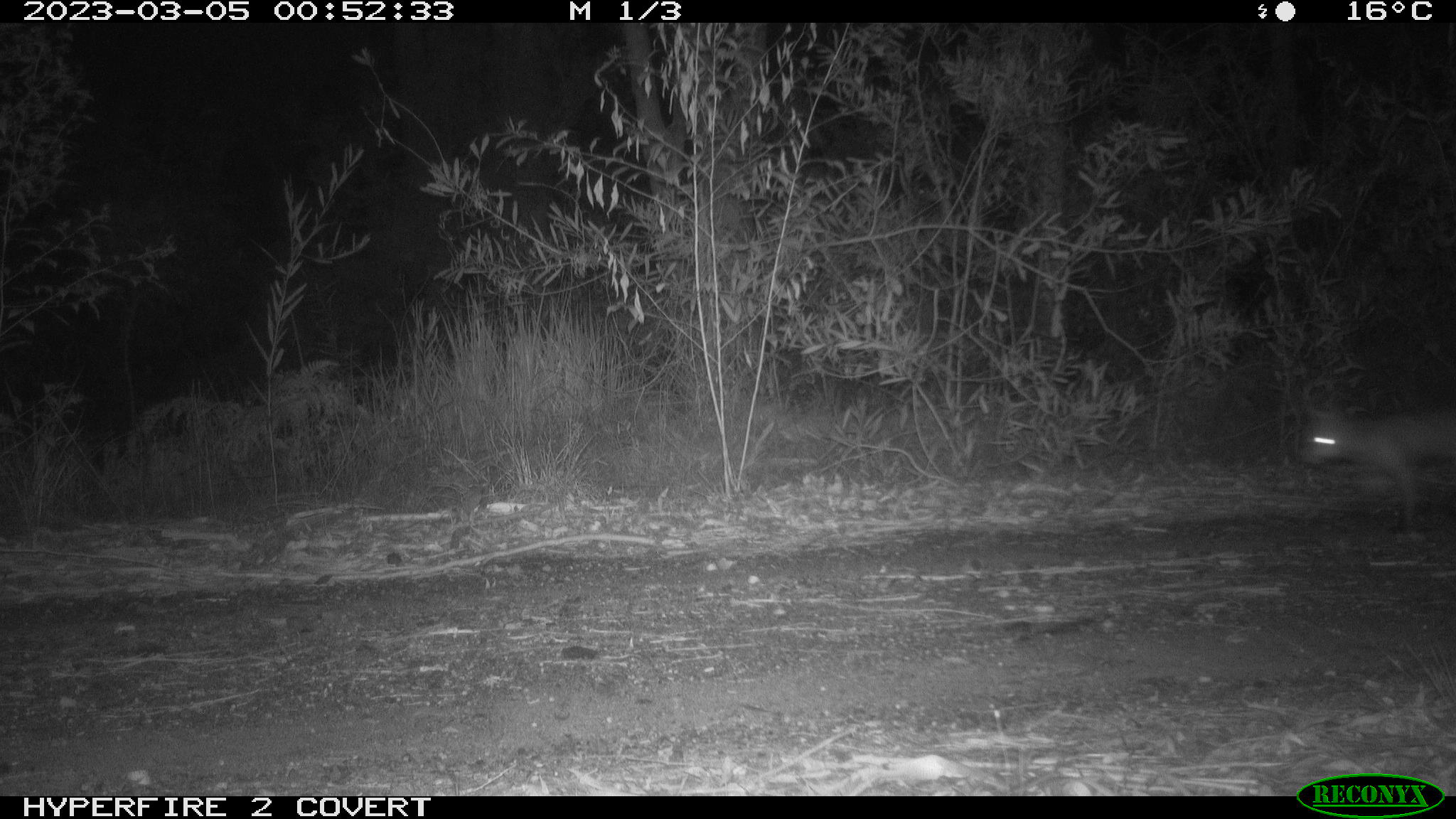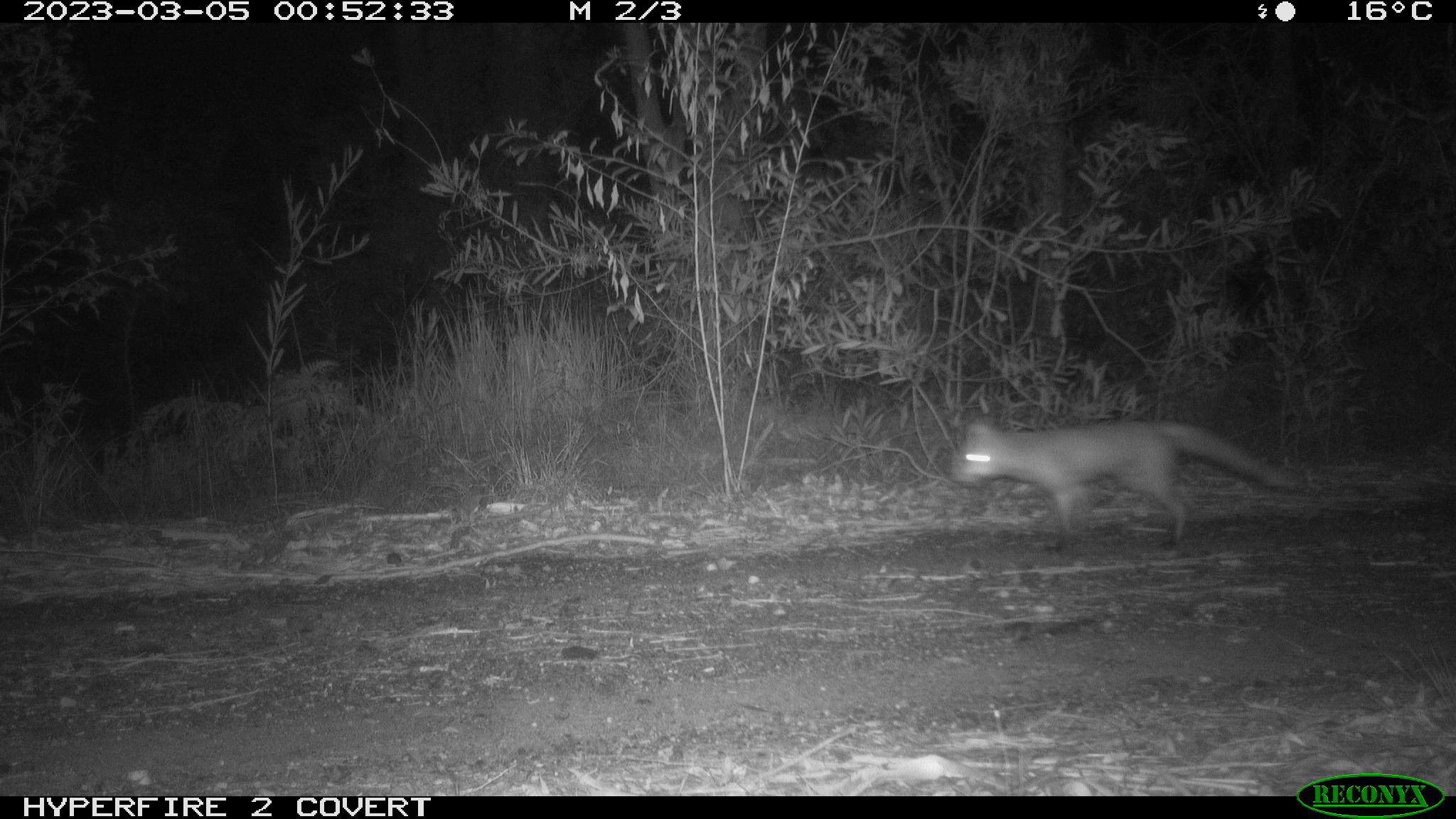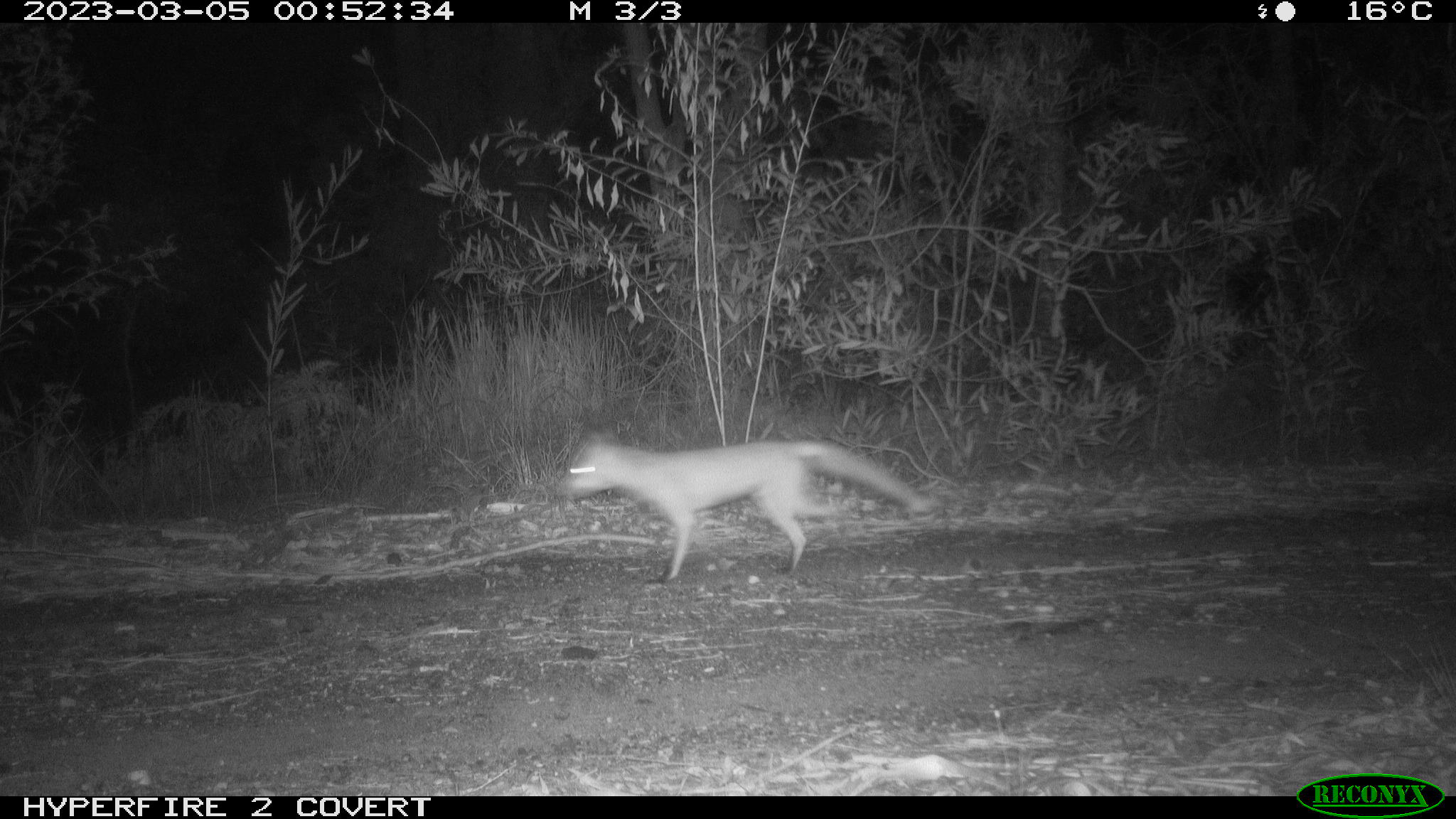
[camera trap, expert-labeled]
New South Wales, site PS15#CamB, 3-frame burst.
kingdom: Animalia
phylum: Chordata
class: Mammalia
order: Carnivora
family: Canidae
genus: Vulpes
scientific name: Vulpes vulpes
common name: red fox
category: fox